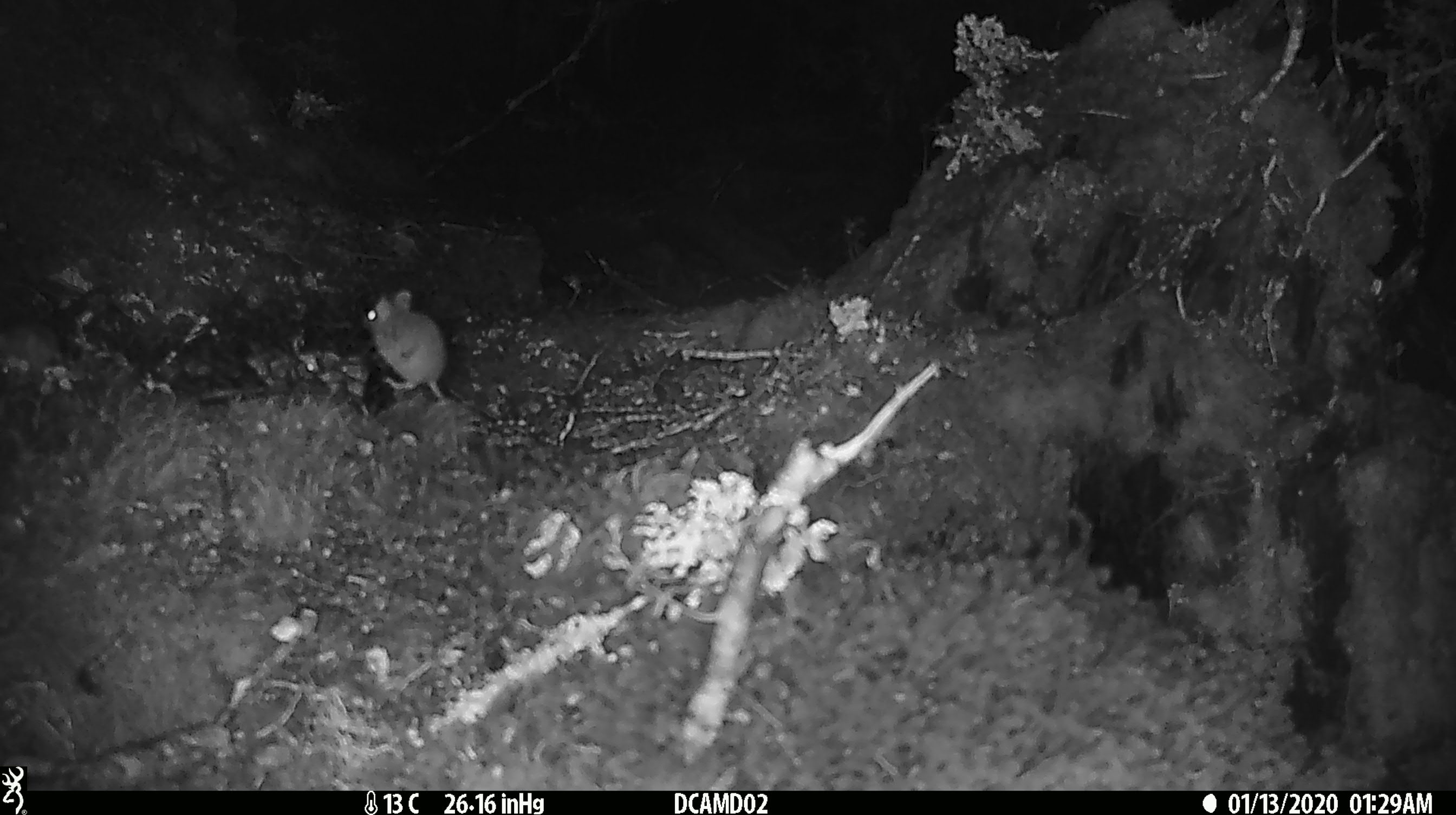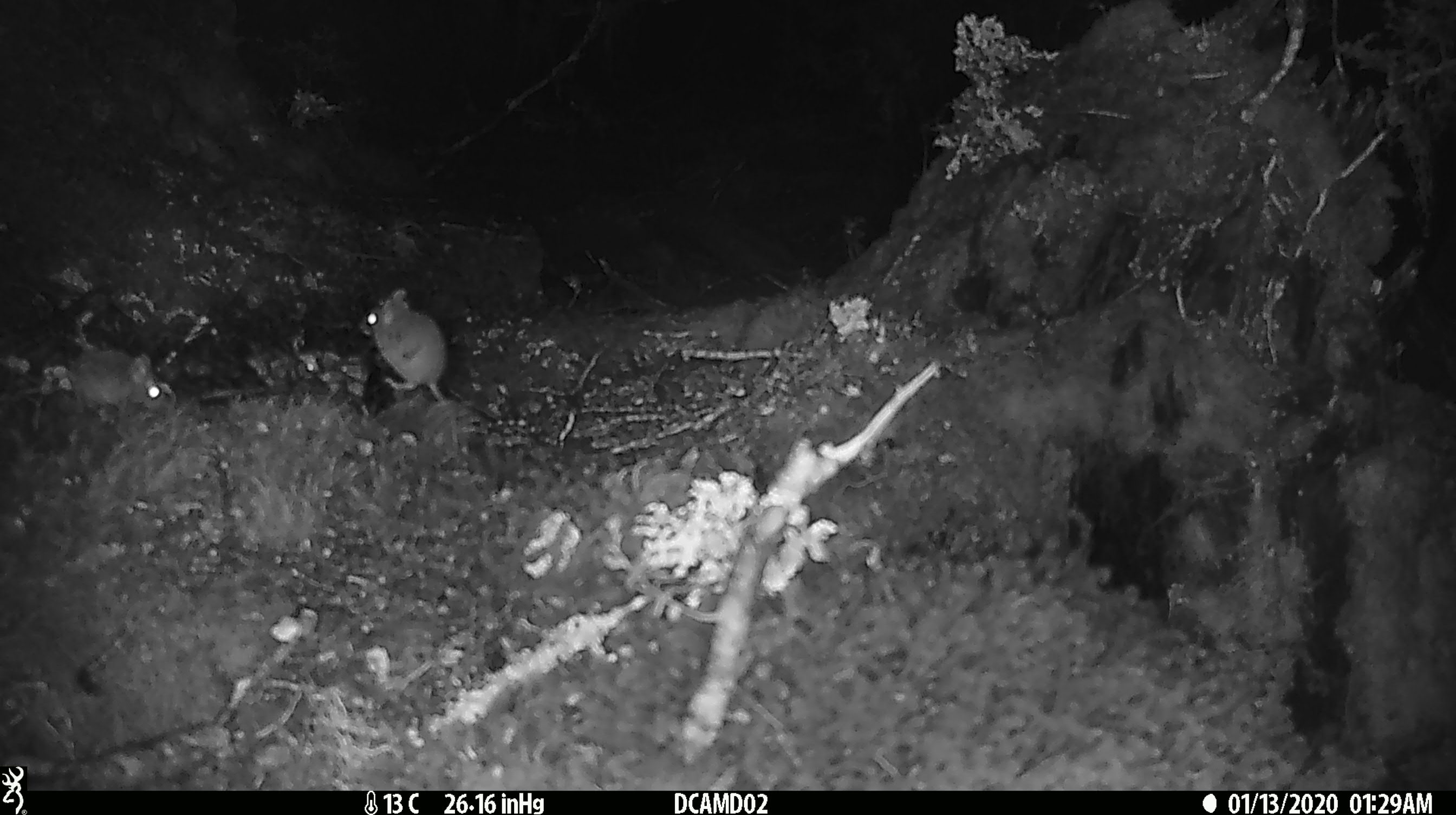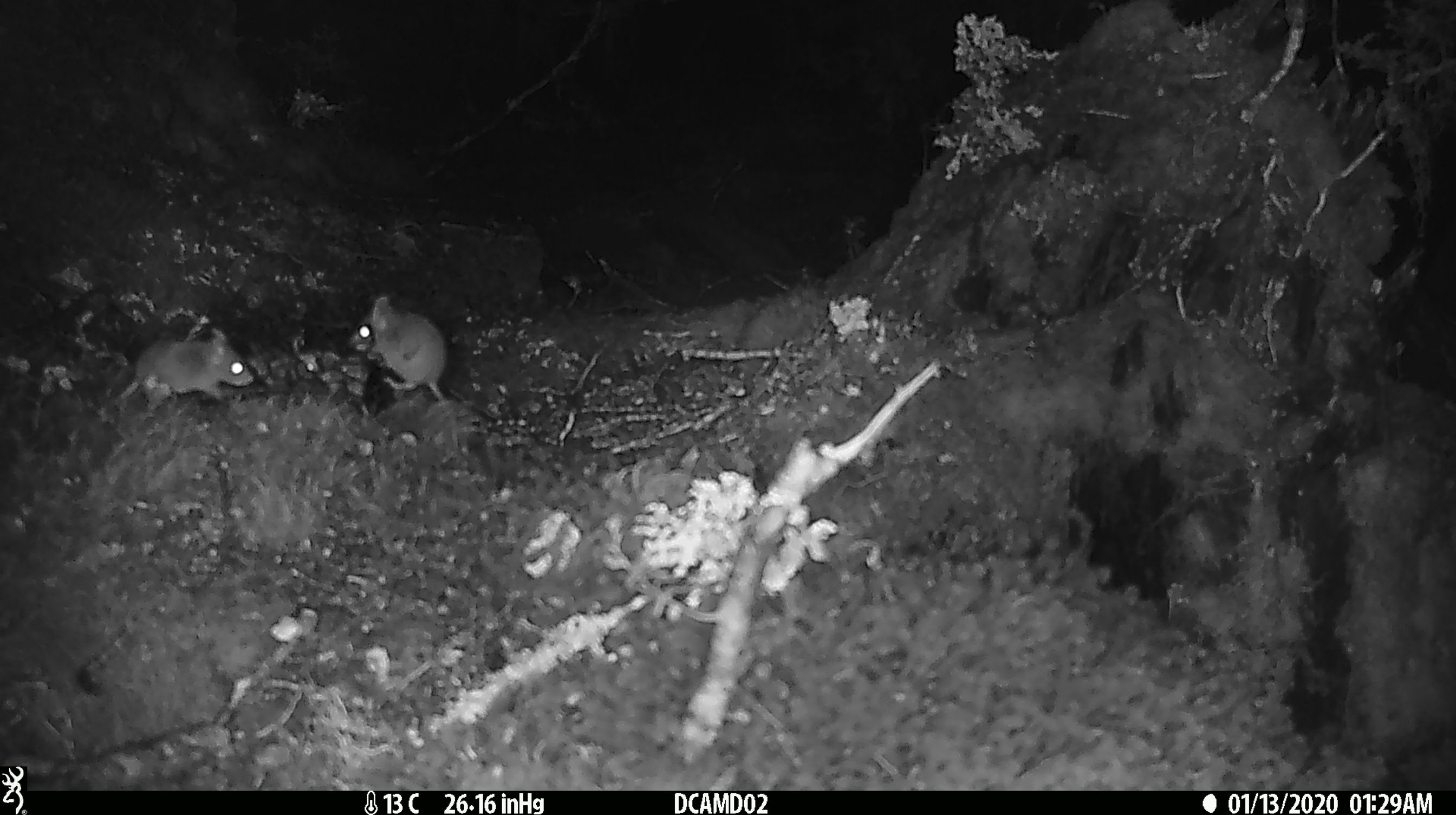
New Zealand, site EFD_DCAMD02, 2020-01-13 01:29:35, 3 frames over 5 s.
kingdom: Animalia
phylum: Chordata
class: Mammalia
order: Rodentia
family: Muridae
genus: Mus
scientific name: Mus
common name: mouse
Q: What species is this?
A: Mouse (Mus).